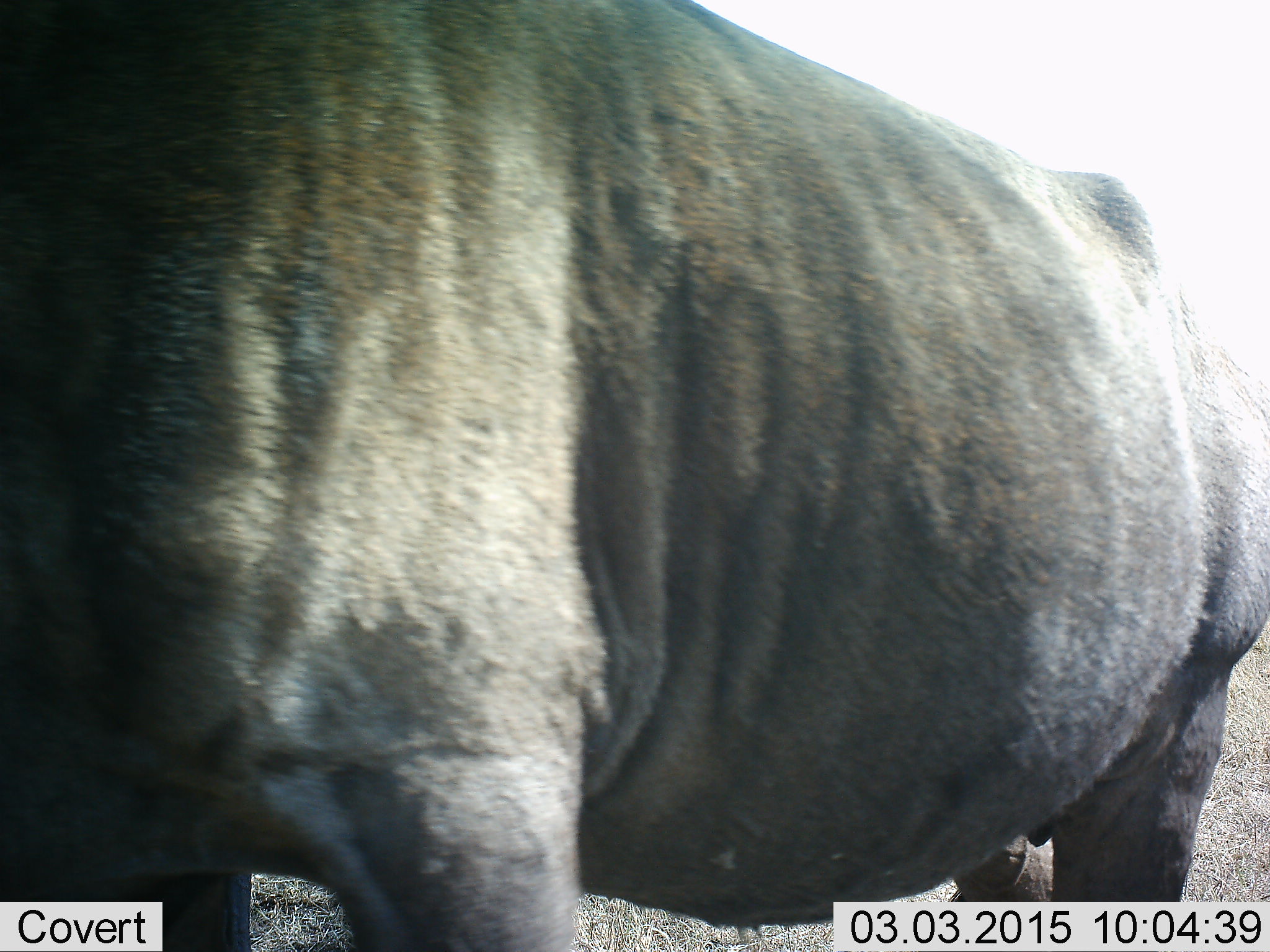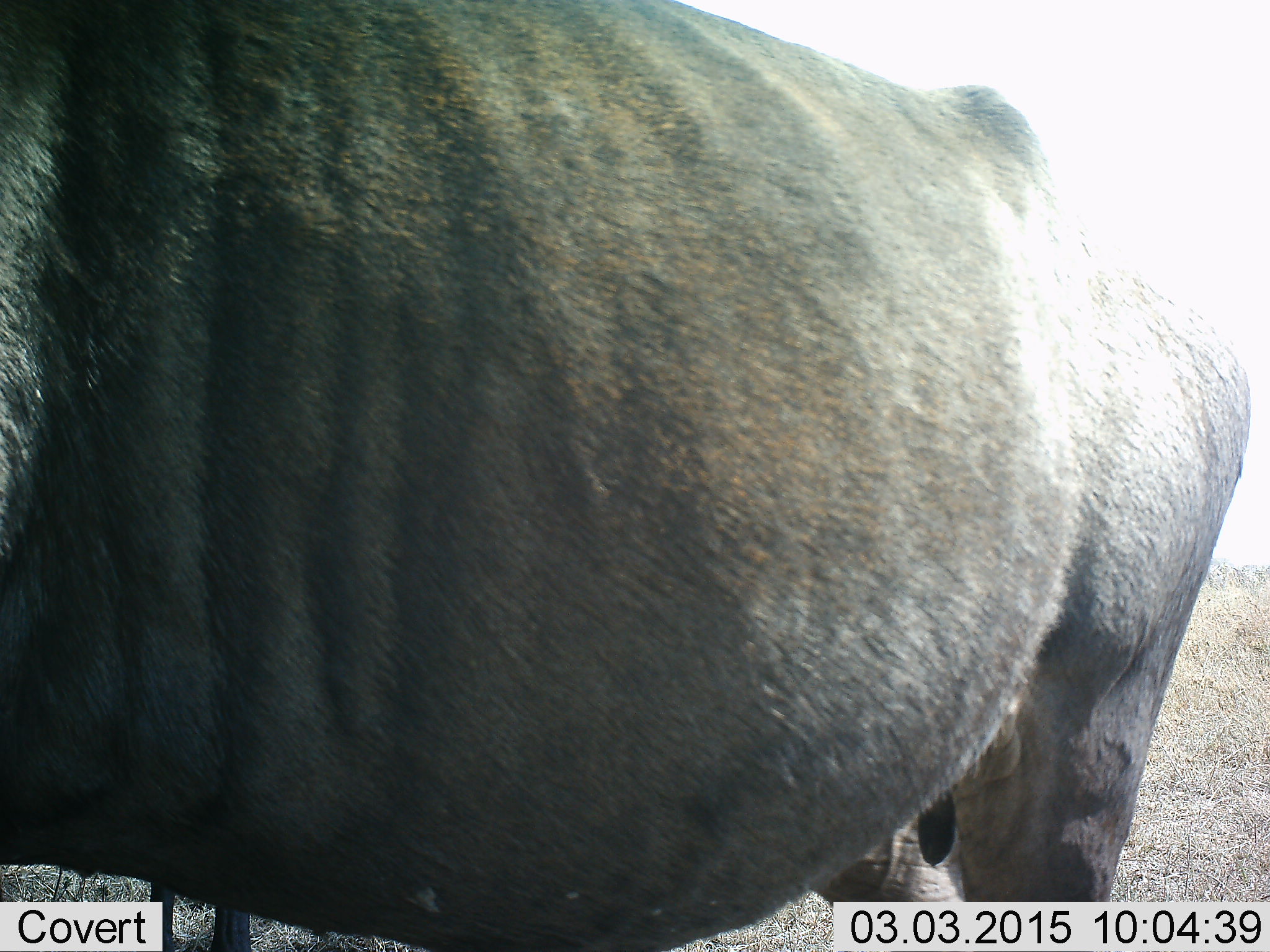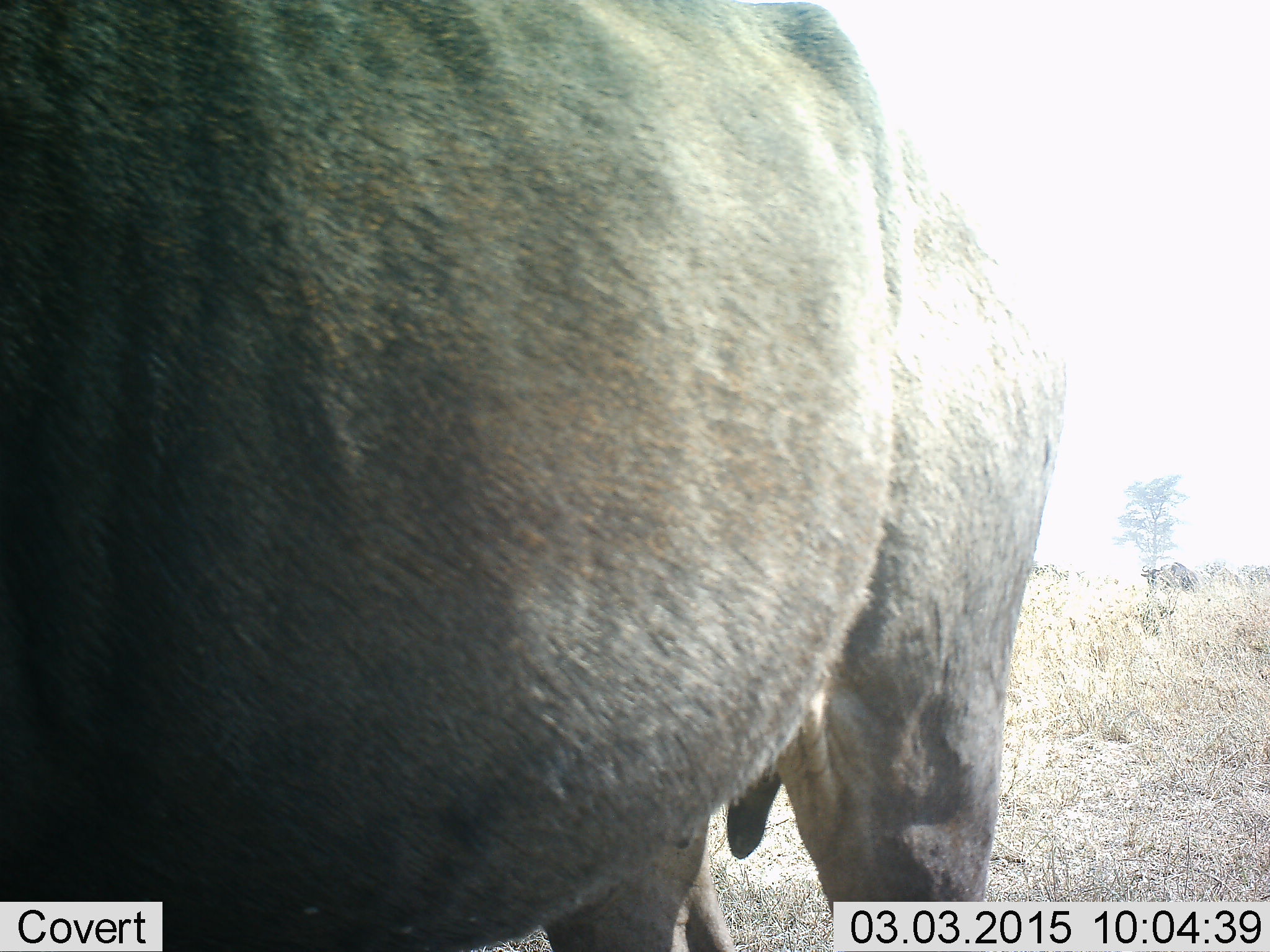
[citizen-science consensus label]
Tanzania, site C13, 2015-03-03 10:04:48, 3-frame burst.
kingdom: Animalia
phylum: Chordata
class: Mammalia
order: Artiodactyla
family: Bovidae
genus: Connochaetes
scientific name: Connochaetes taurinus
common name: blue wildebeest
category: wildebeest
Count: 1.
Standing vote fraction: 50%.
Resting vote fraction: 0%.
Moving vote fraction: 50%.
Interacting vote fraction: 0%.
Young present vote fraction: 0%.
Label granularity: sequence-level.